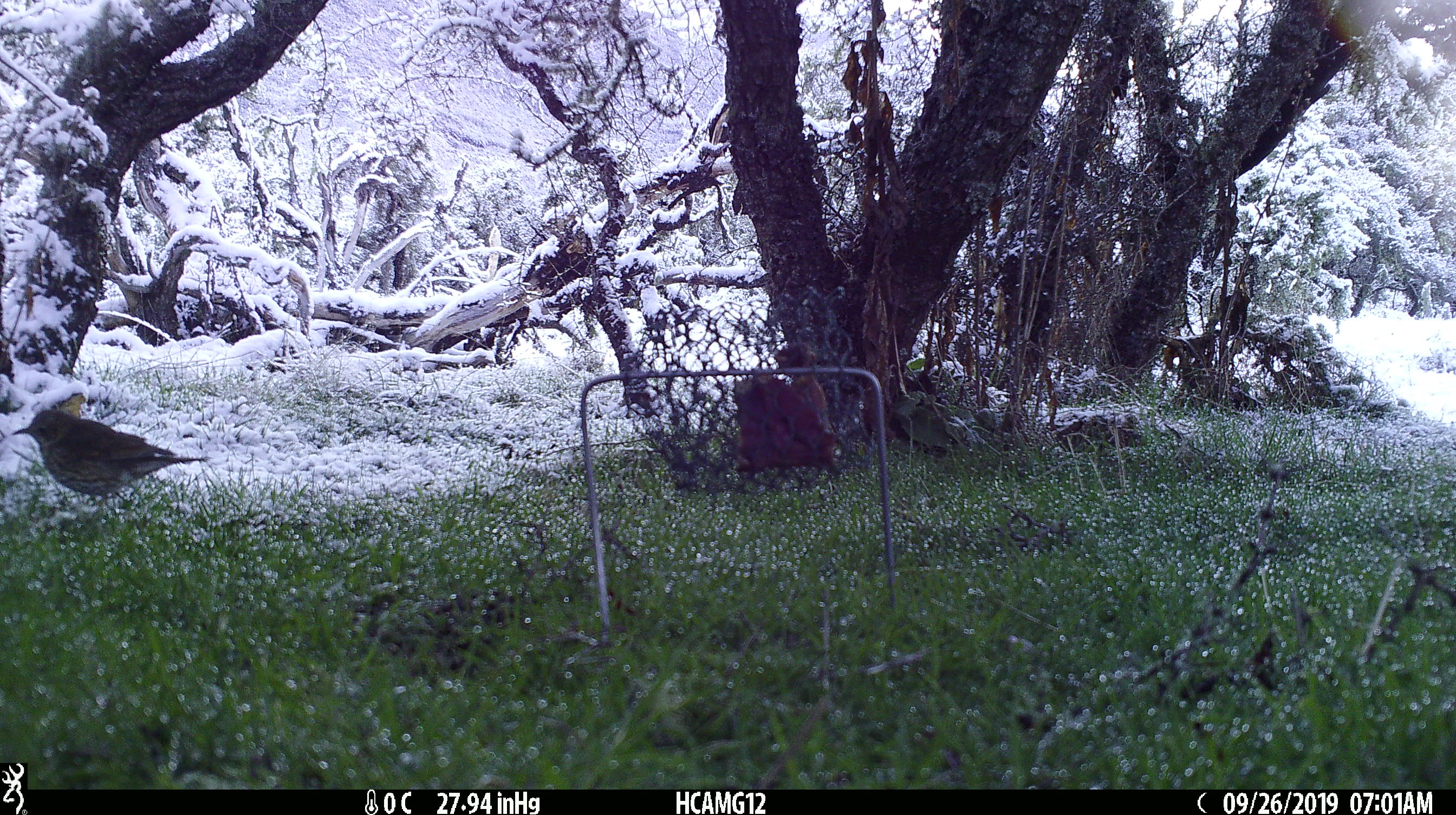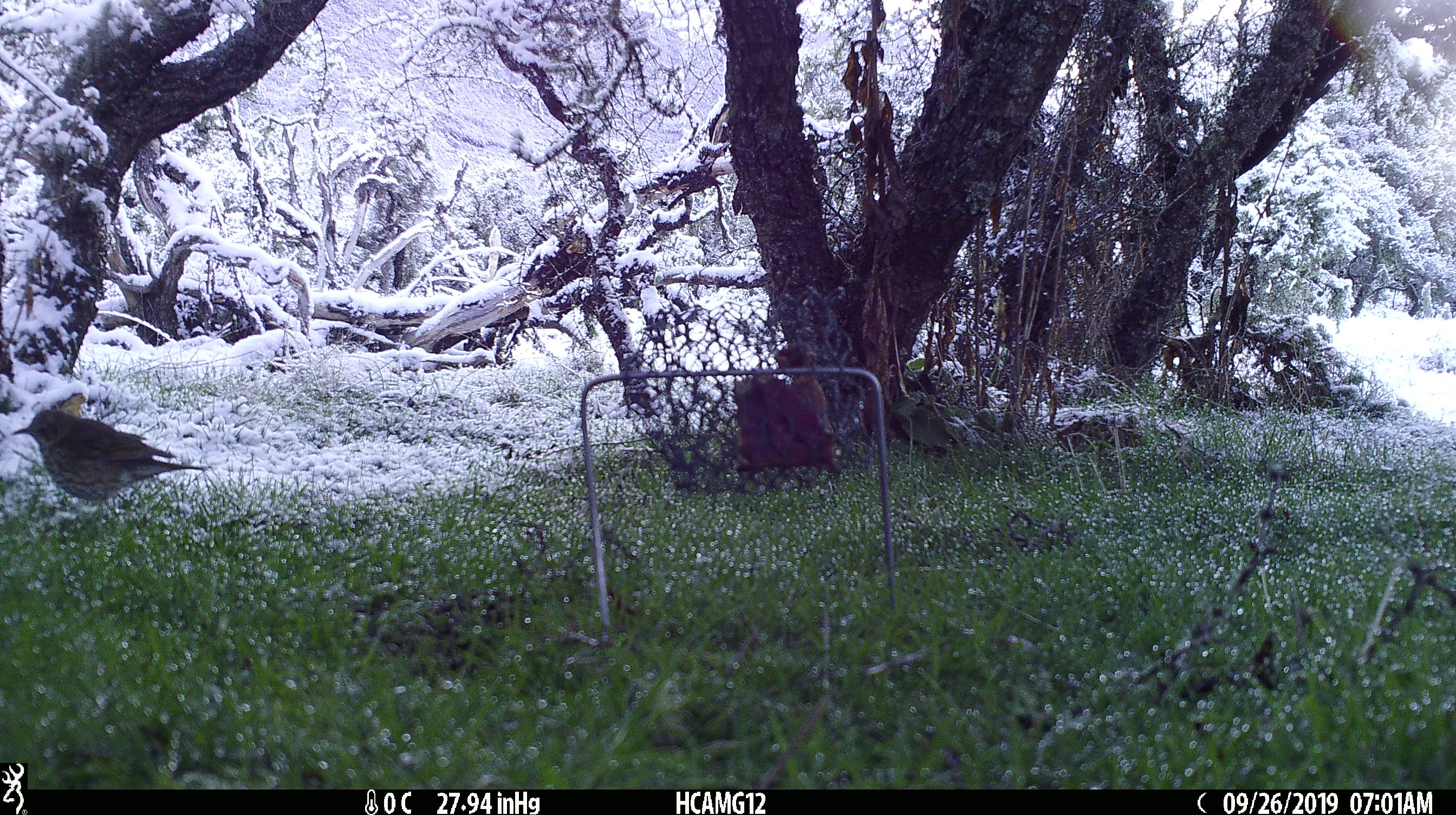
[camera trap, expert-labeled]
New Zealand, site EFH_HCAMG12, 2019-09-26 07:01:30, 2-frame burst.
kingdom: Animalia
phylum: Chordata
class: Aves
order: Passeriformes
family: Turdidae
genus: Turdus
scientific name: Turdus philomelos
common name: song thrush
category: thrush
Thrush (song thrush) (Turdus philomelos).